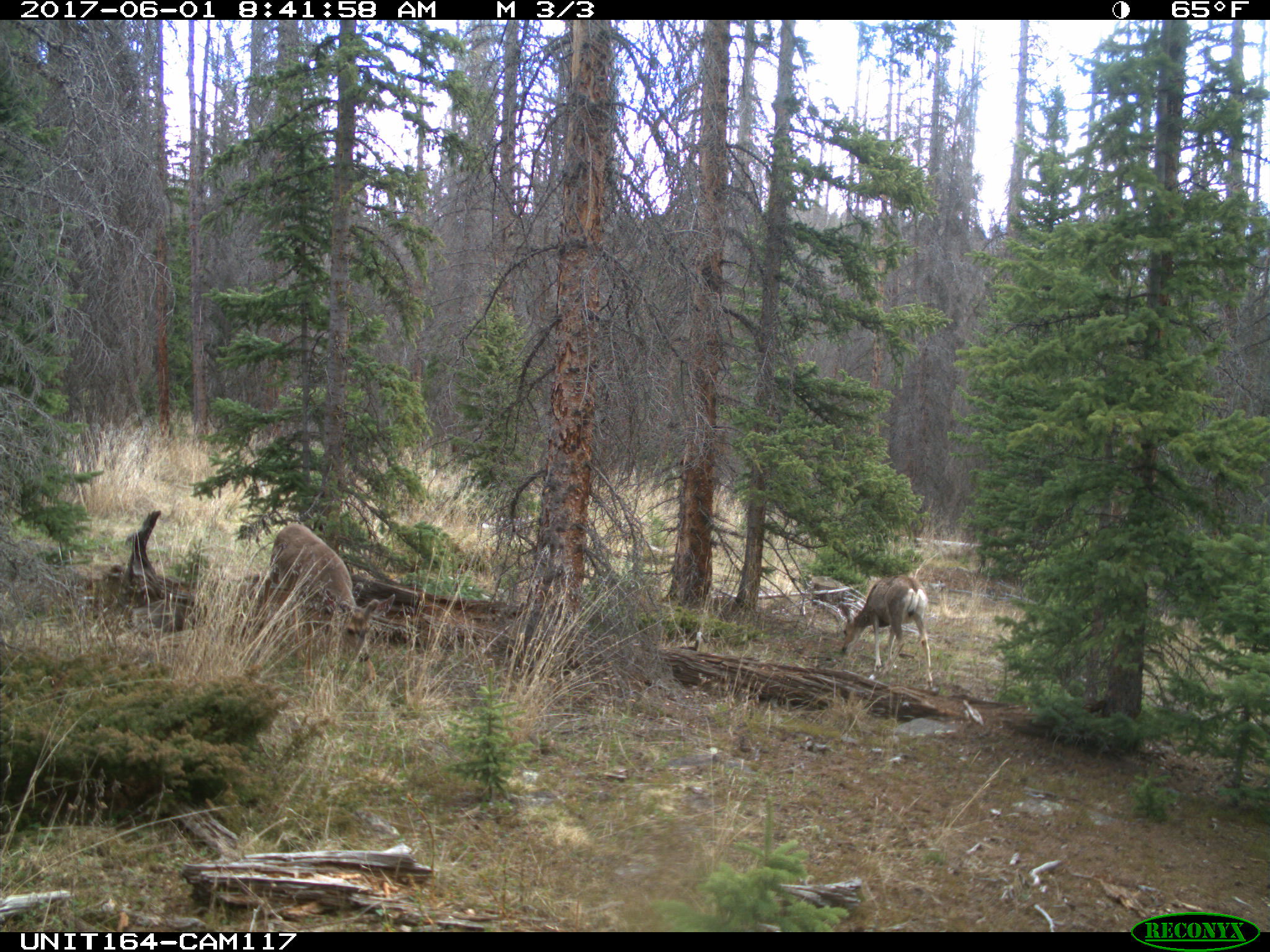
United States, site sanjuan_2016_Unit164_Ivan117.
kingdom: Animalia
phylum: Chordata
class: Mammalia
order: Artiodactyla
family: Cervidae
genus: Odocoileus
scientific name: Odocoileus hemionus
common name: mule deer